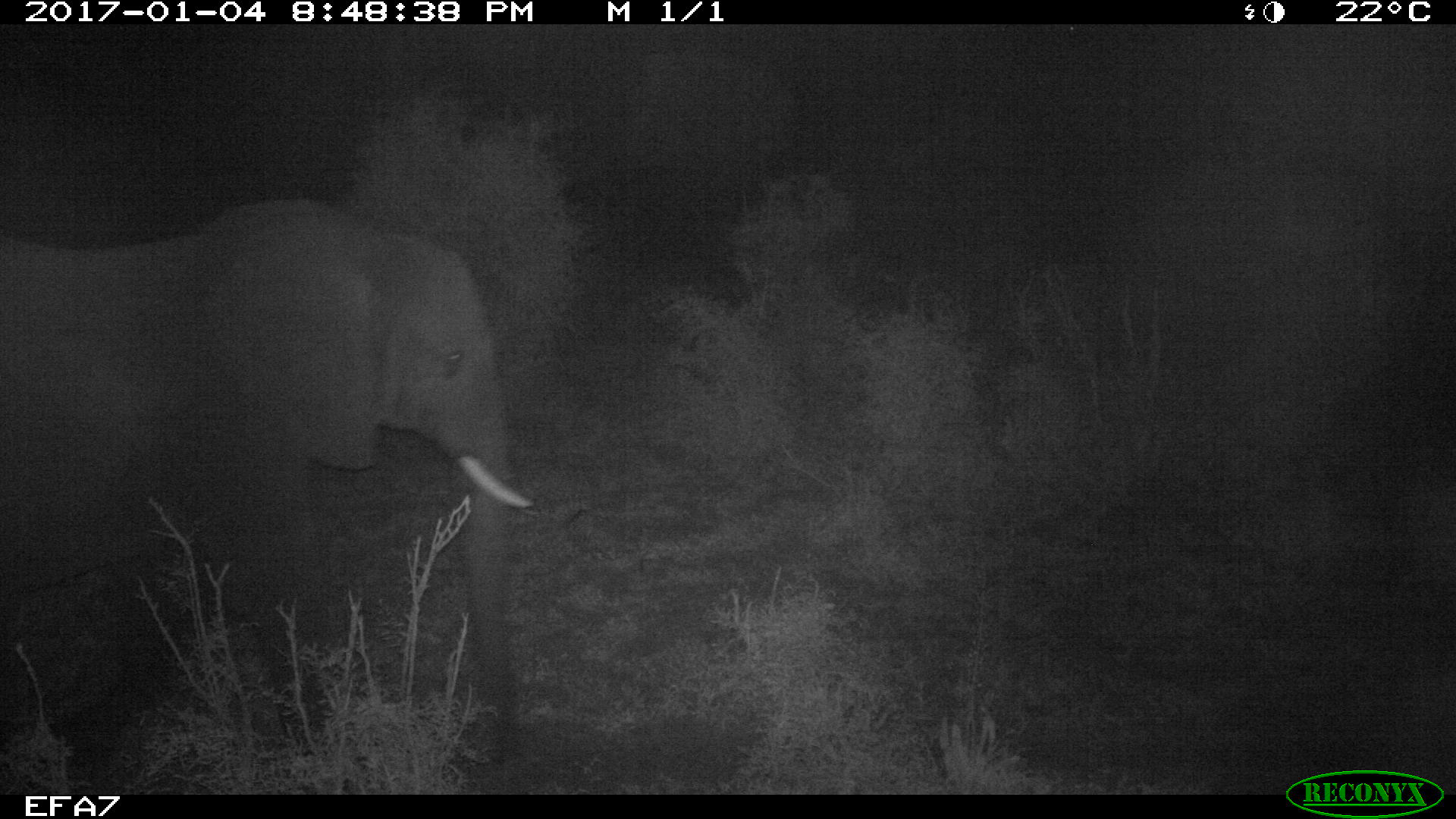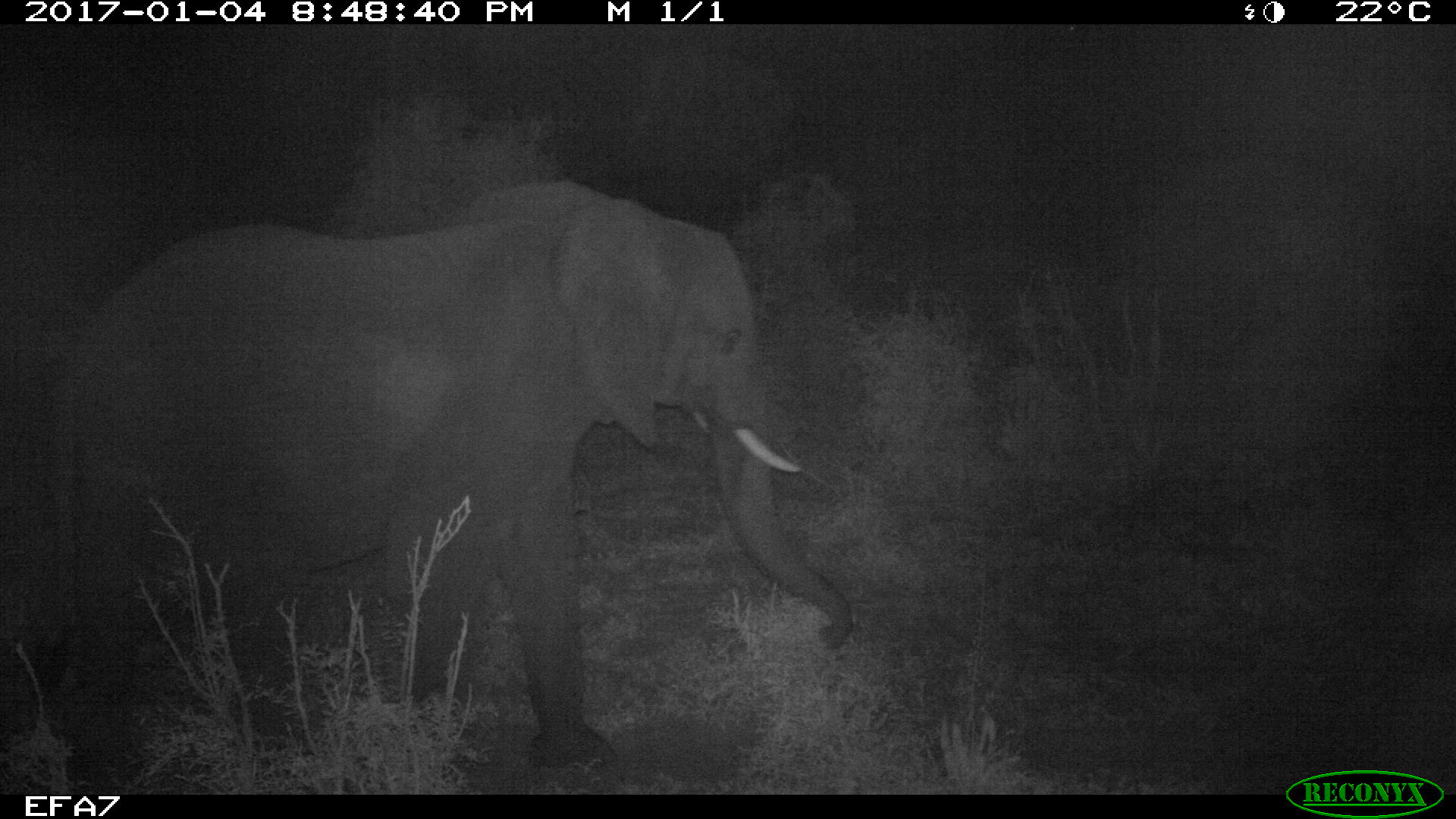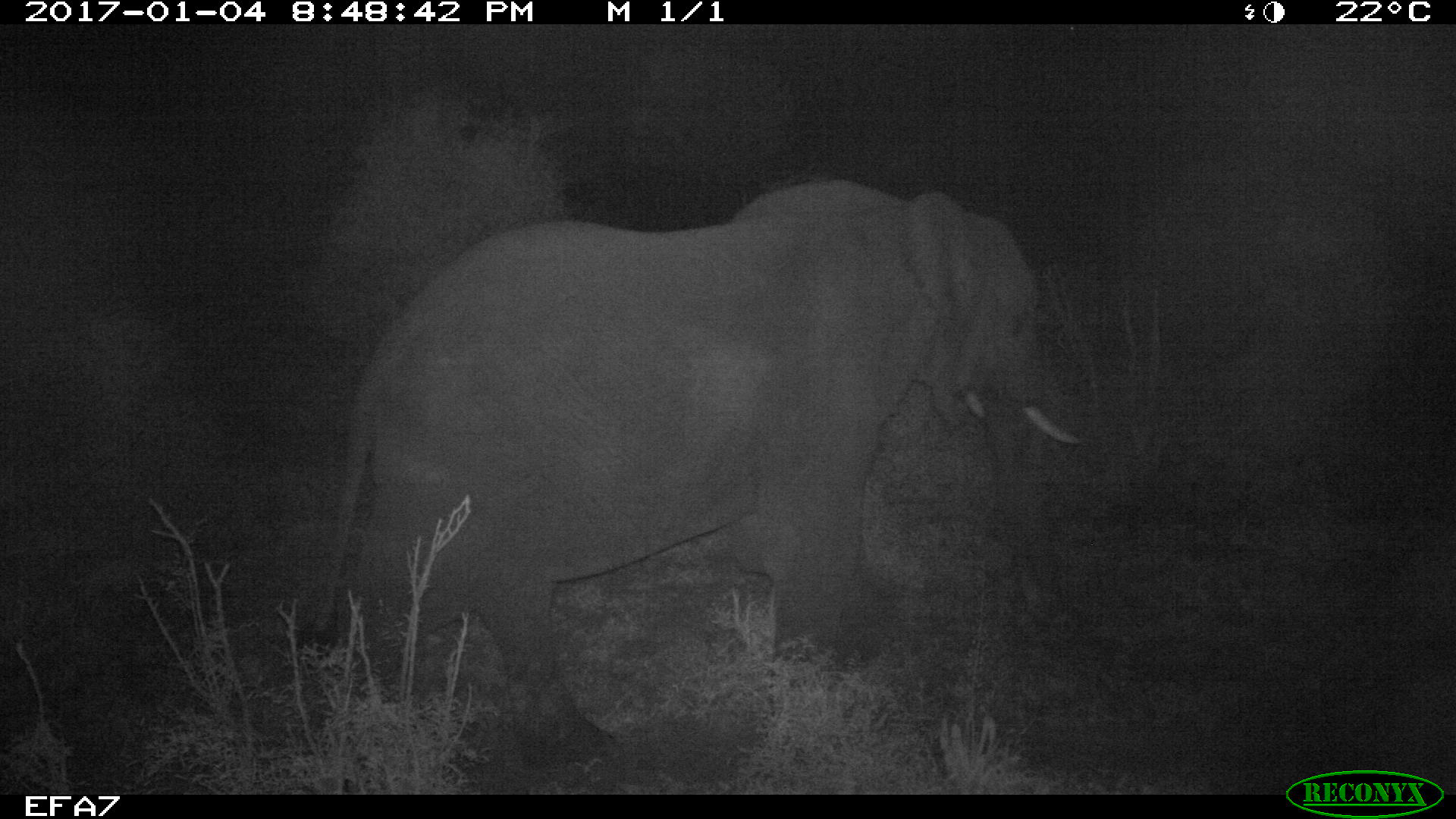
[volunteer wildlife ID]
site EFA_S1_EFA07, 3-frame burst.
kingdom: Animalia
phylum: Chordata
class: Mammalia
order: Proboscidea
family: Elephantidae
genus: Loxodonta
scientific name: Loxodonta africana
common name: african bush elephant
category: elephant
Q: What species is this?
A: Elephant (african bush elephant) (Loxodonta africana).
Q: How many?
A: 1.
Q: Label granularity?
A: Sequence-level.